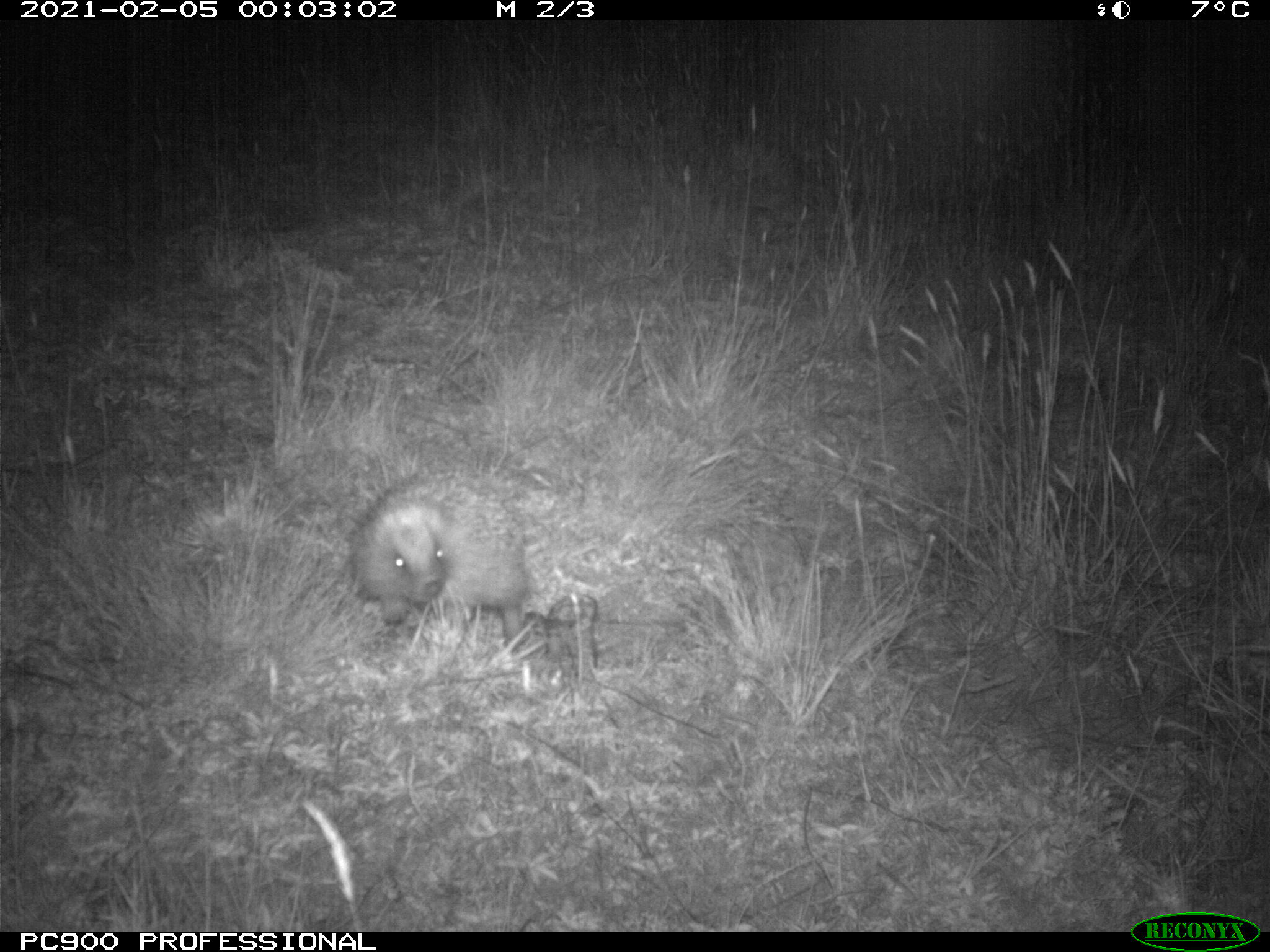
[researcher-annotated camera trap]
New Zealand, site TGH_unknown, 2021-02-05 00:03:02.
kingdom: Animalia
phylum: Chordata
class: Mammalia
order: Eulipotyphla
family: Erinaceidae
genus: Erinaceus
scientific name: Erinaceus europaeus europaeus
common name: european hedgehog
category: hedgehog